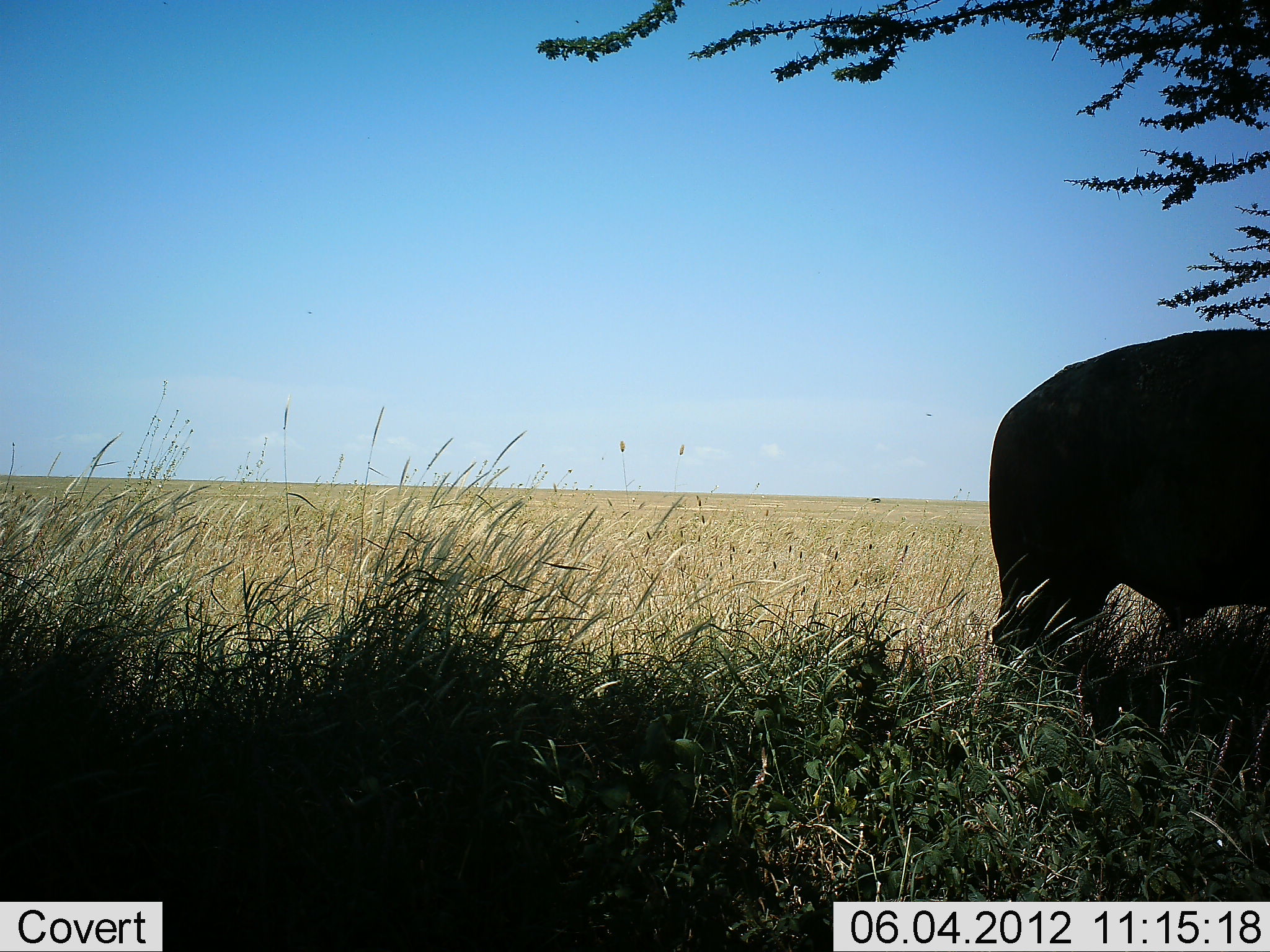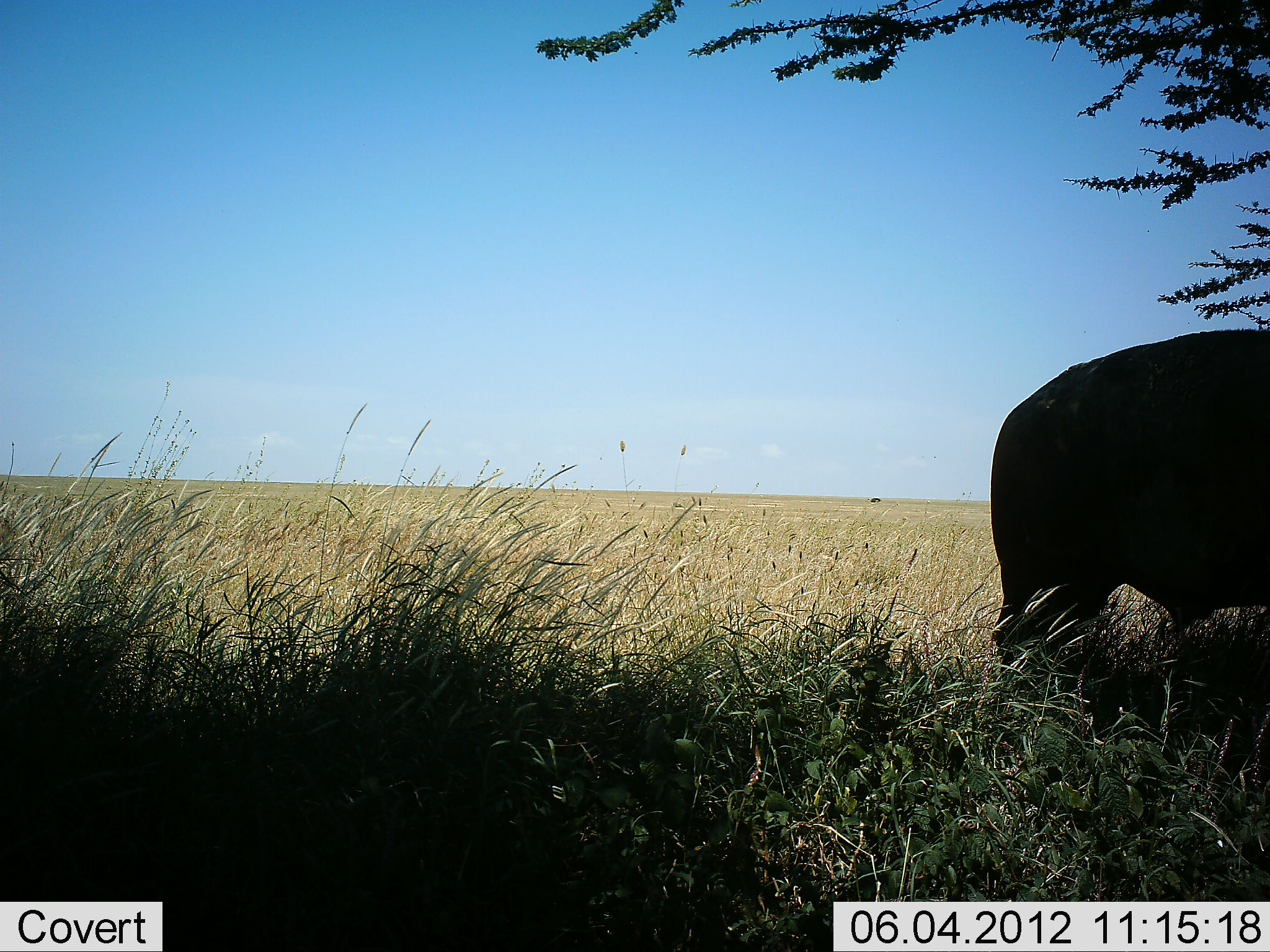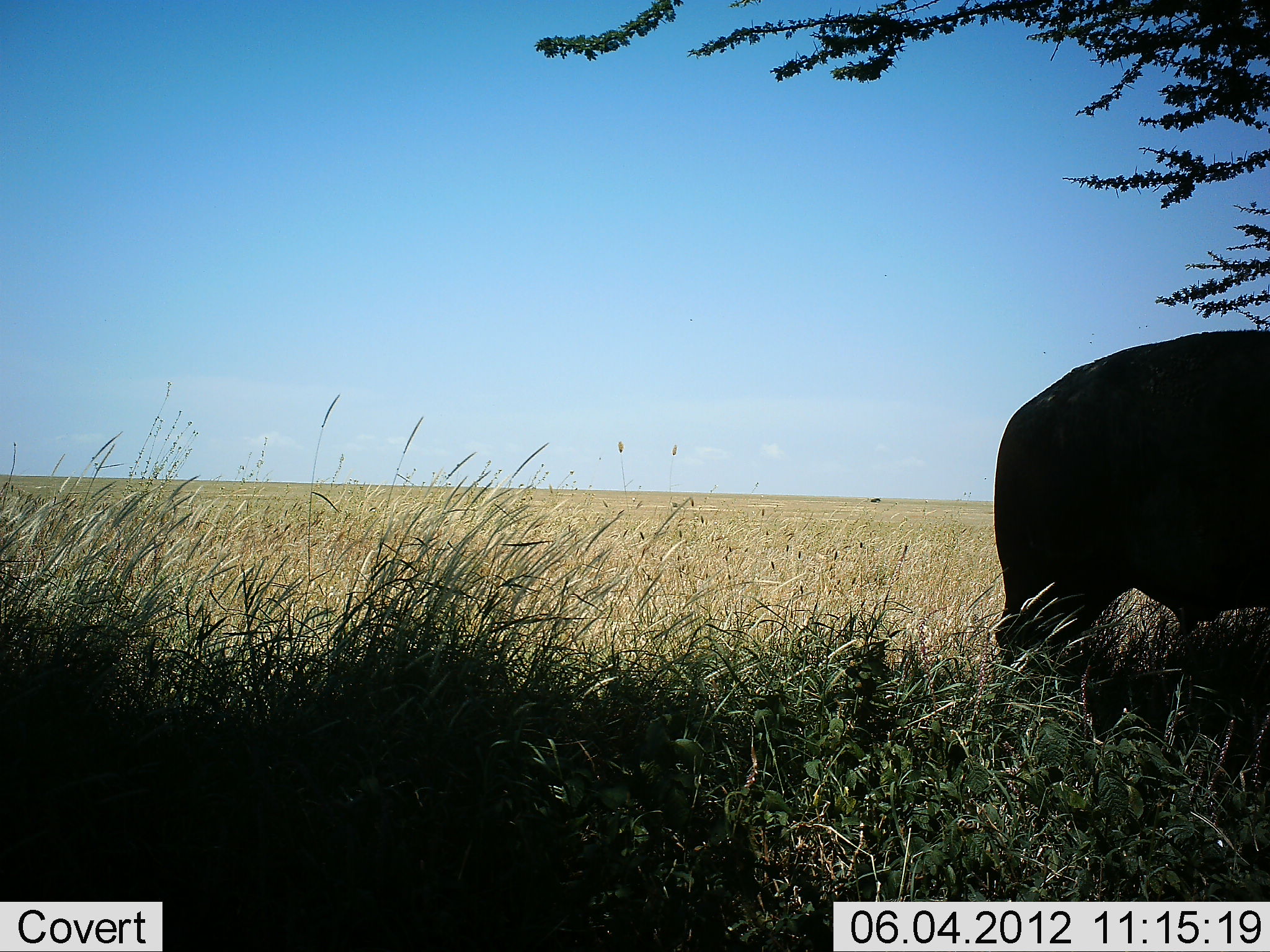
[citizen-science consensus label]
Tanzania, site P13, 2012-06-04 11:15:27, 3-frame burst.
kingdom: Animalia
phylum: Chordata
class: Mammalia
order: Artiodactyla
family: Bovidae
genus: Syncerus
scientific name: Syncerus caffer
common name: cape buffalo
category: buffalo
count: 1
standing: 90%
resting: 0%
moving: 0%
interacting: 0%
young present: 0%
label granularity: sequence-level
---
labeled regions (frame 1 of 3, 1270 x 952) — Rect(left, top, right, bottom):
animal: Rect(988, 328, 1270, 704)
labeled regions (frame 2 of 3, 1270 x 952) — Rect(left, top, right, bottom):
animal: Rect(988, 326, 1270, 720)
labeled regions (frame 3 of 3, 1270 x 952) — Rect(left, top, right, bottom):
animal: Rect(994, 330, 1270, 688)